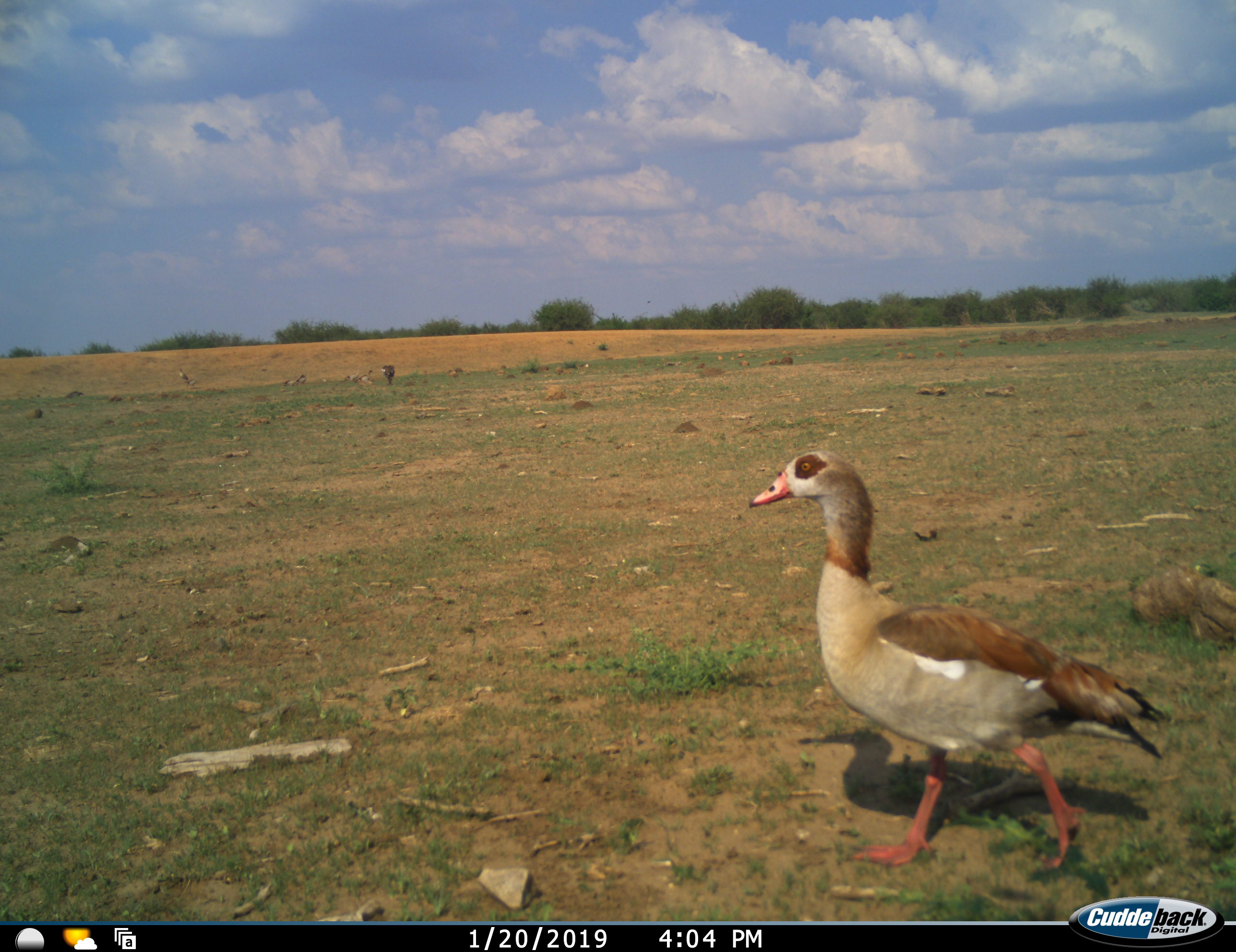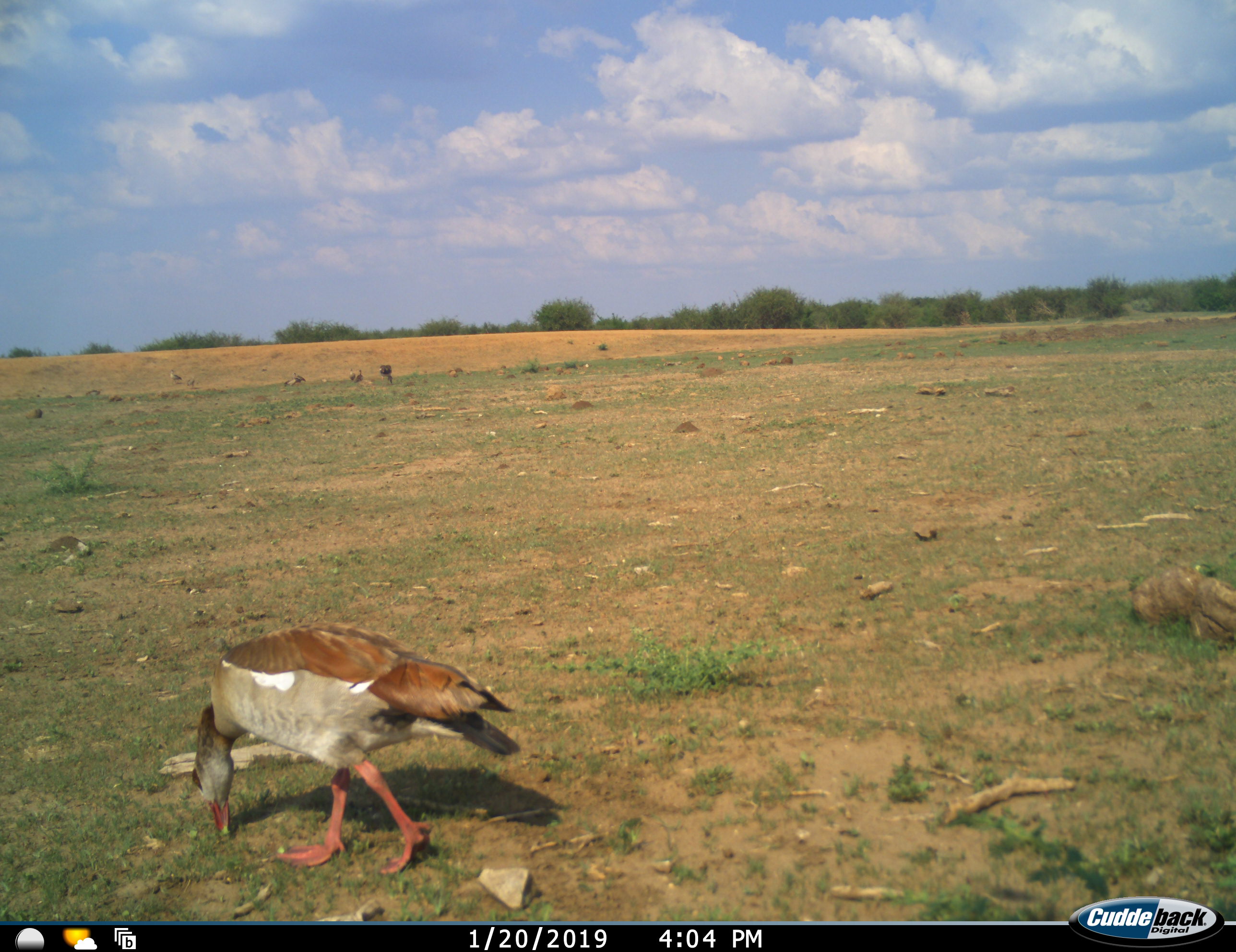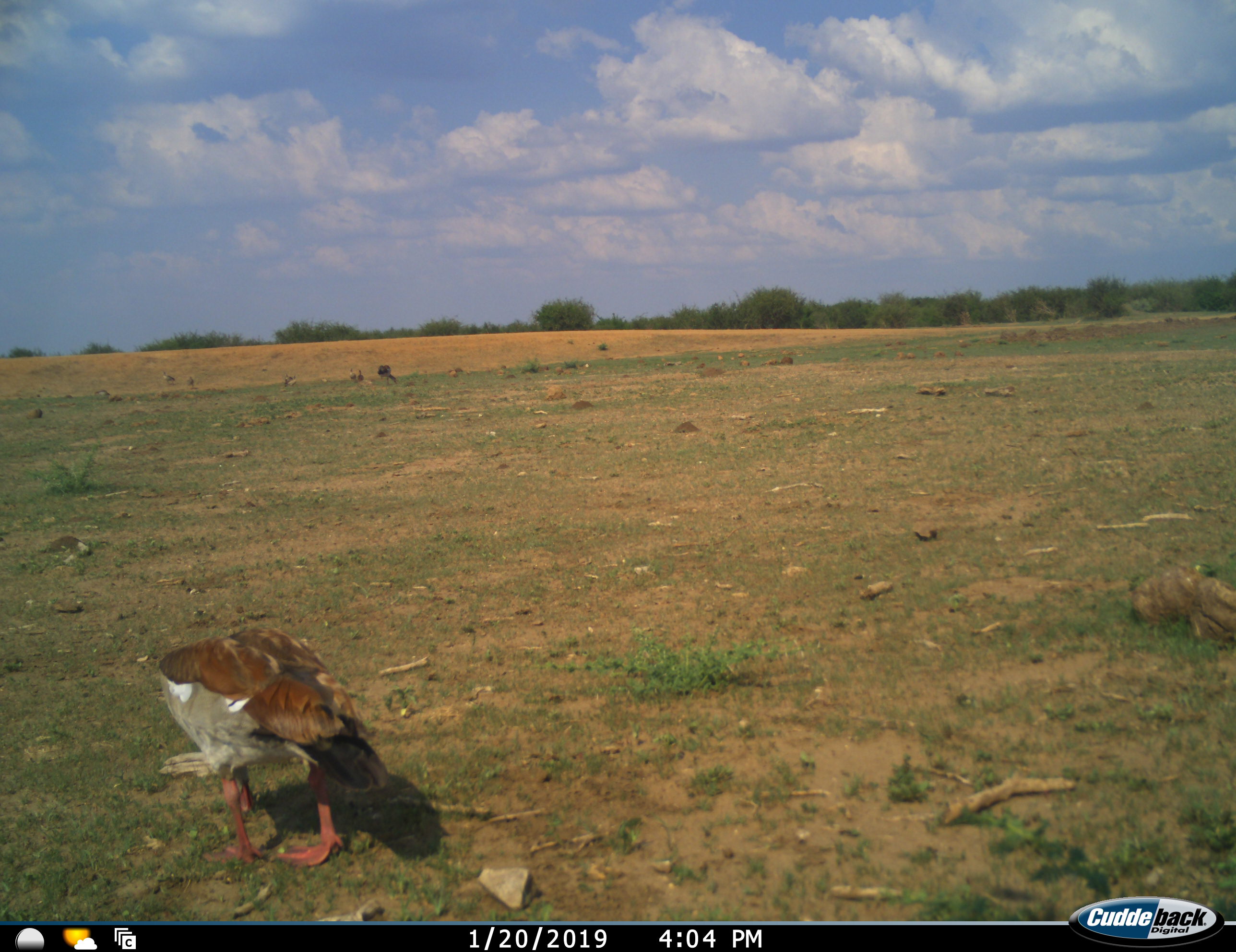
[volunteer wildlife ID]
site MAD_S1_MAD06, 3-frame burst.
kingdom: Animalia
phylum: Chordata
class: Aves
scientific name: Aves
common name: bird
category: birdother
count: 1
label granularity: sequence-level